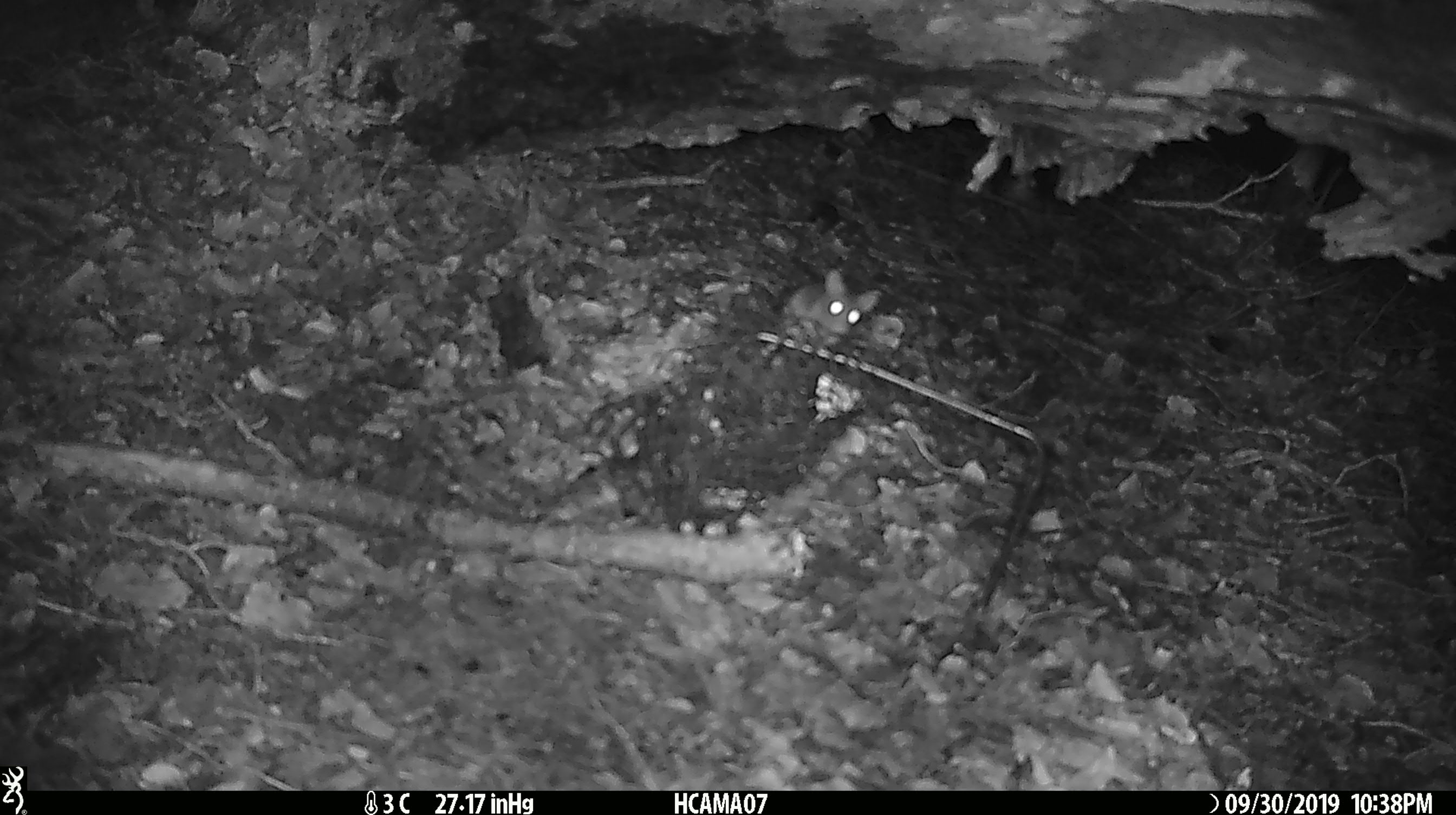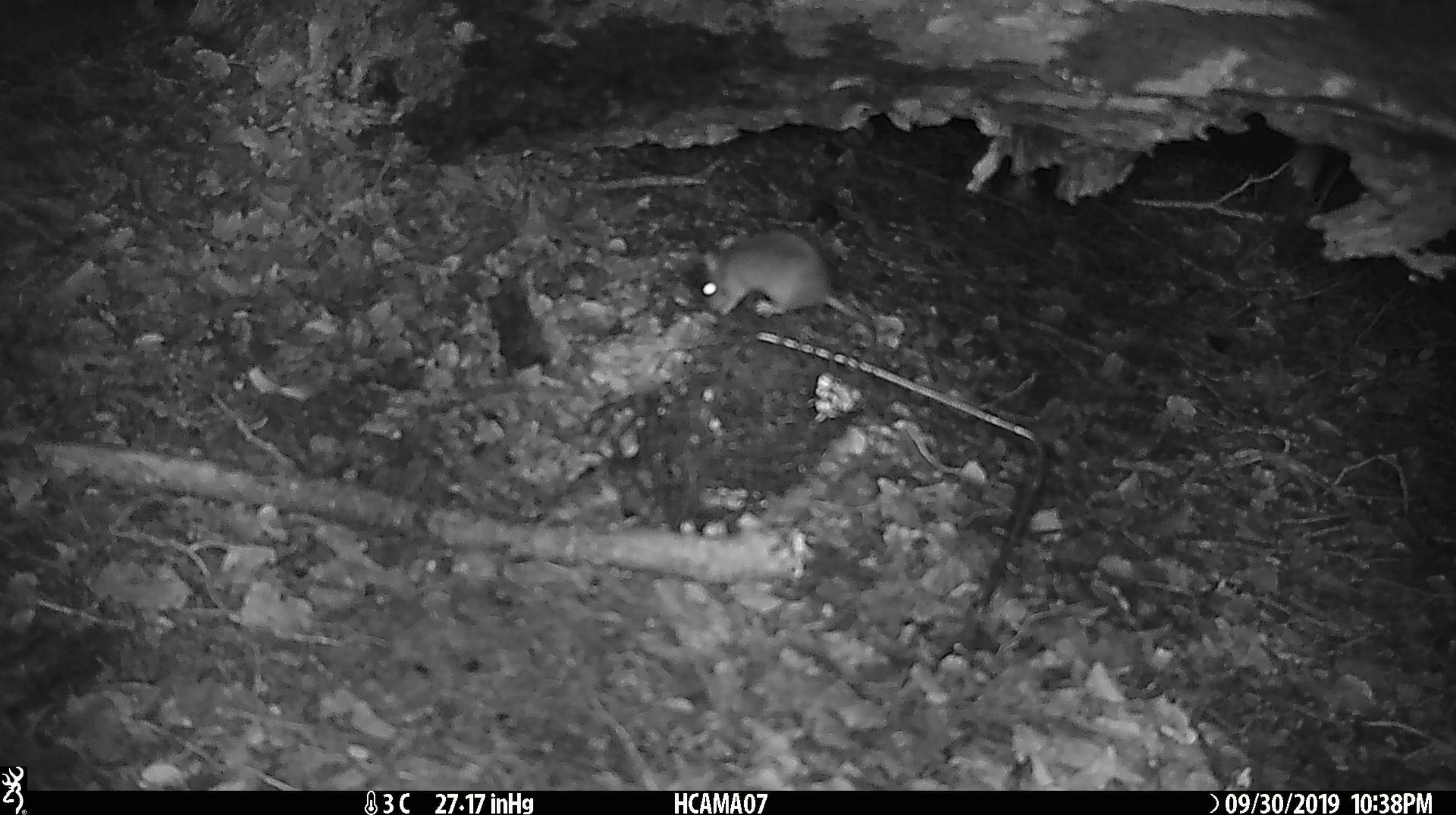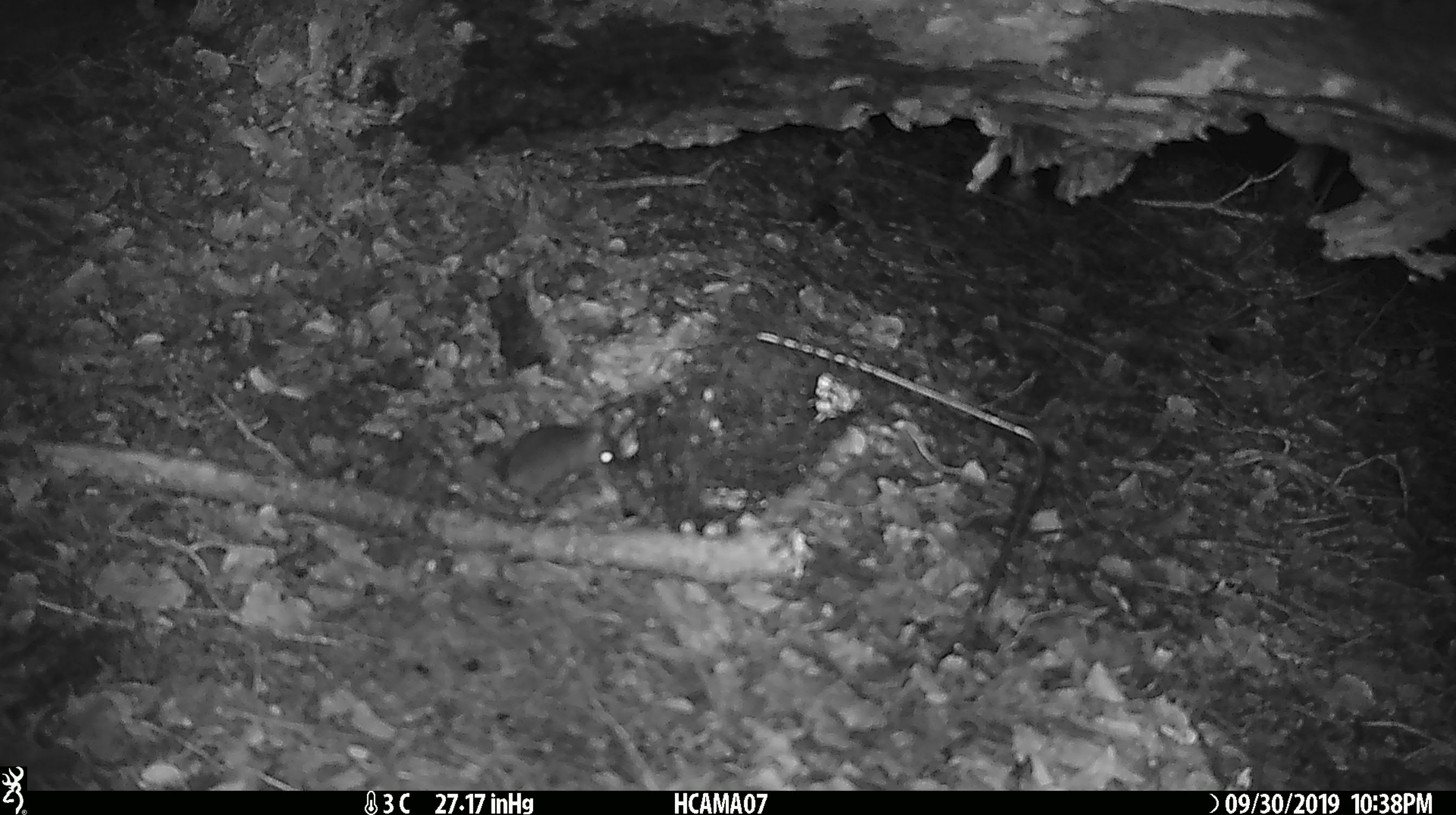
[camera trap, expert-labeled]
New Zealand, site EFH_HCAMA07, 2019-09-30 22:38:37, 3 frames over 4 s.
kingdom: Animalia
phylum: Chordata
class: Mammalia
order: Rodentia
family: Muridae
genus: Mus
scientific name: Mus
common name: mouse